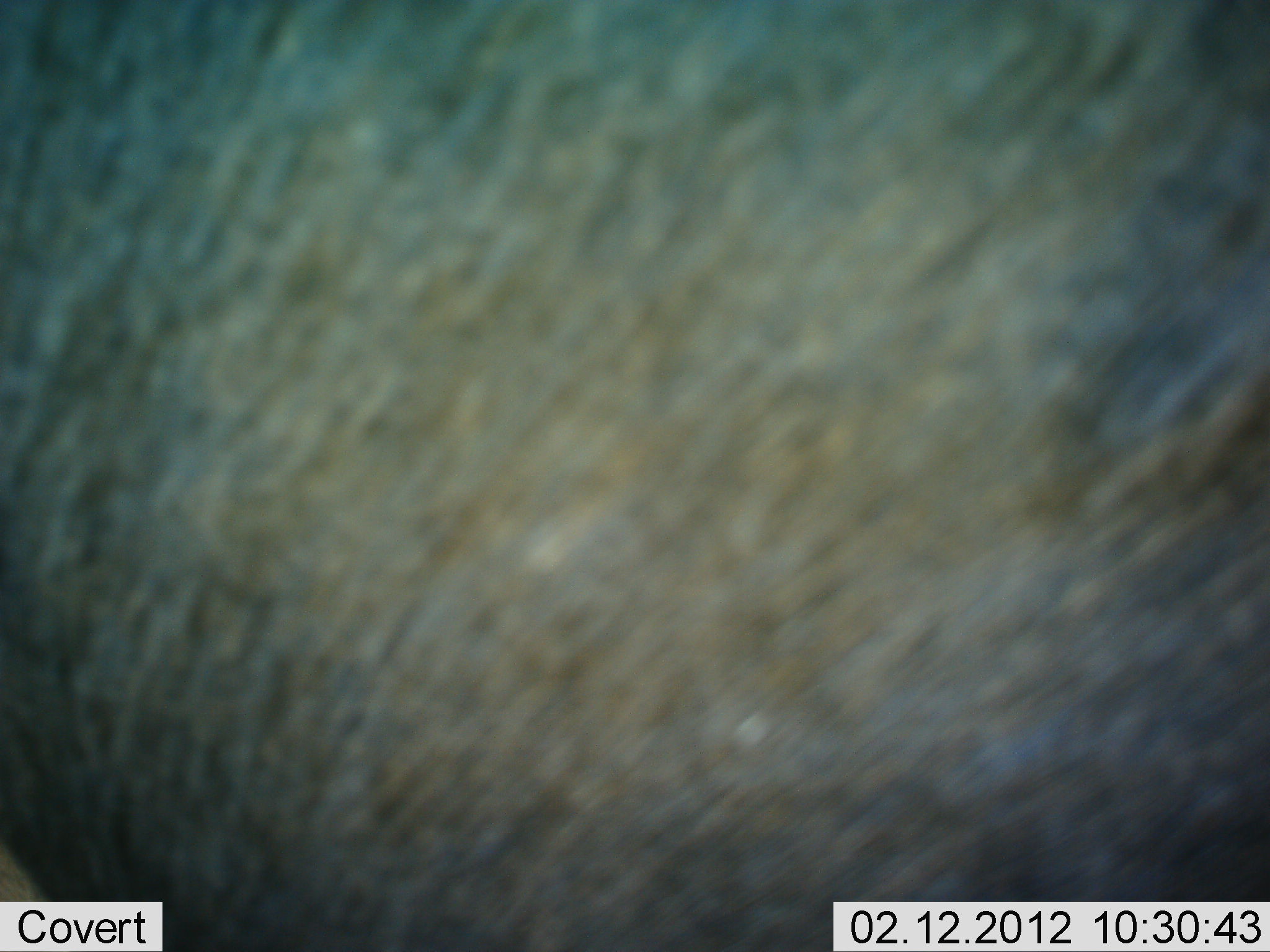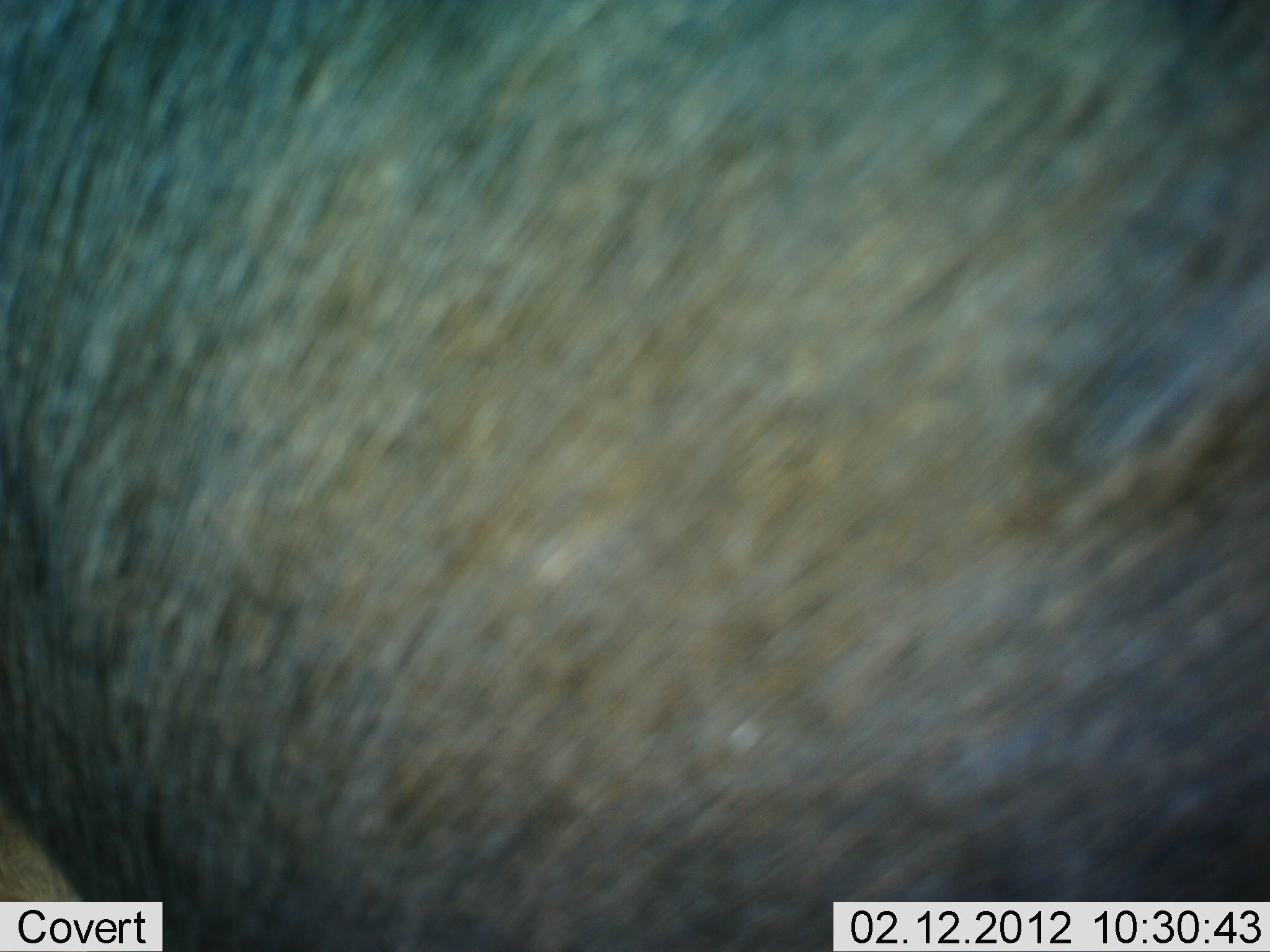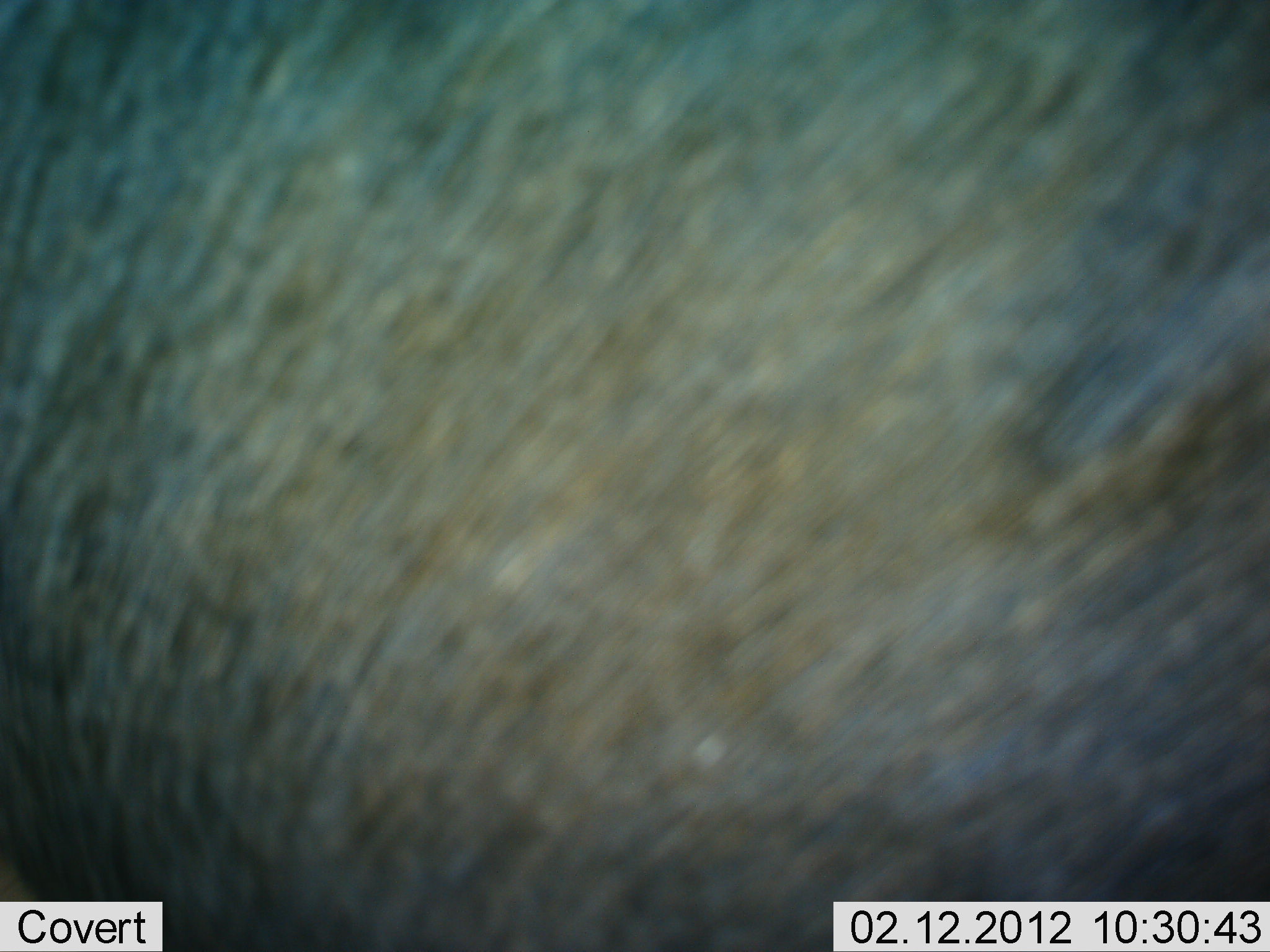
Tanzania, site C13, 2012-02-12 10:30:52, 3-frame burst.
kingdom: Animalia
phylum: Chordata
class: Mammalia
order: Artiodactyla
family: Bovidae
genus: Connochaetes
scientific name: Connochaetes taurinus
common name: blue wildebeest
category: wildebeest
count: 1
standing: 100%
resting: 0%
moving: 0%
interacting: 0%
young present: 0%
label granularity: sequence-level